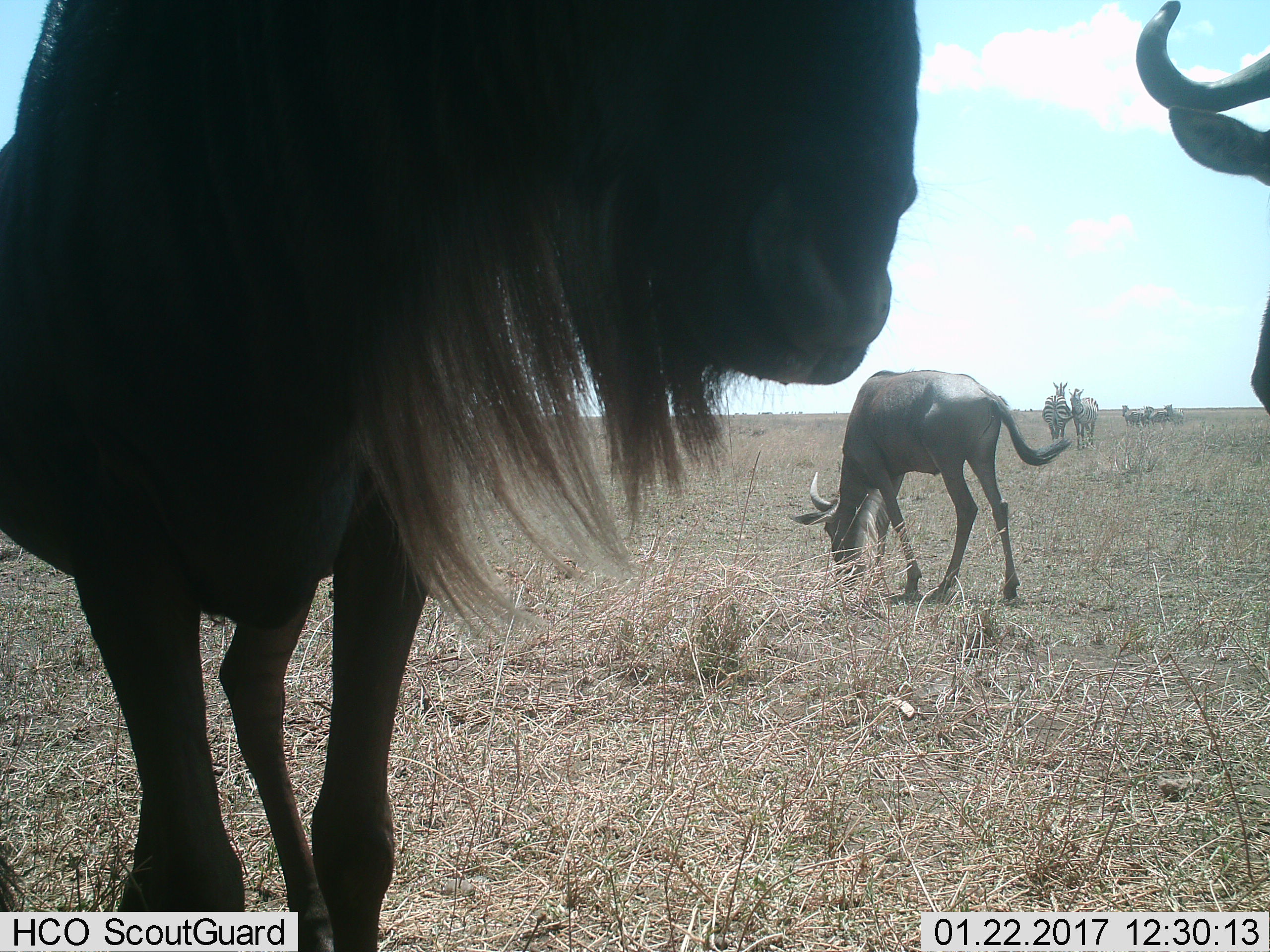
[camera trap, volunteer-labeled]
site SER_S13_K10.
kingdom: Animalia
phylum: Chordata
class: Mammalia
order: Artiodactyla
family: Bovidae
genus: Connochaetes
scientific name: Connochaetes taurinus taurinus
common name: blue wildebeest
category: wildebeestblue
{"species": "wildebeestblue (blue wildebeest) (Connochaetes taurinus taurinus)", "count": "3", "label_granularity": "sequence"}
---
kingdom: Animalia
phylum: Chordata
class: Mammalia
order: Perissodactyla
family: Equidae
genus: Equus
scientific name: Equus quagga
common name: plains zebra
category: zebraplains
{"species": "zebraplains (plains zebra) (Equus quagga)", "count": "5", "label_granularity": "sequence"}